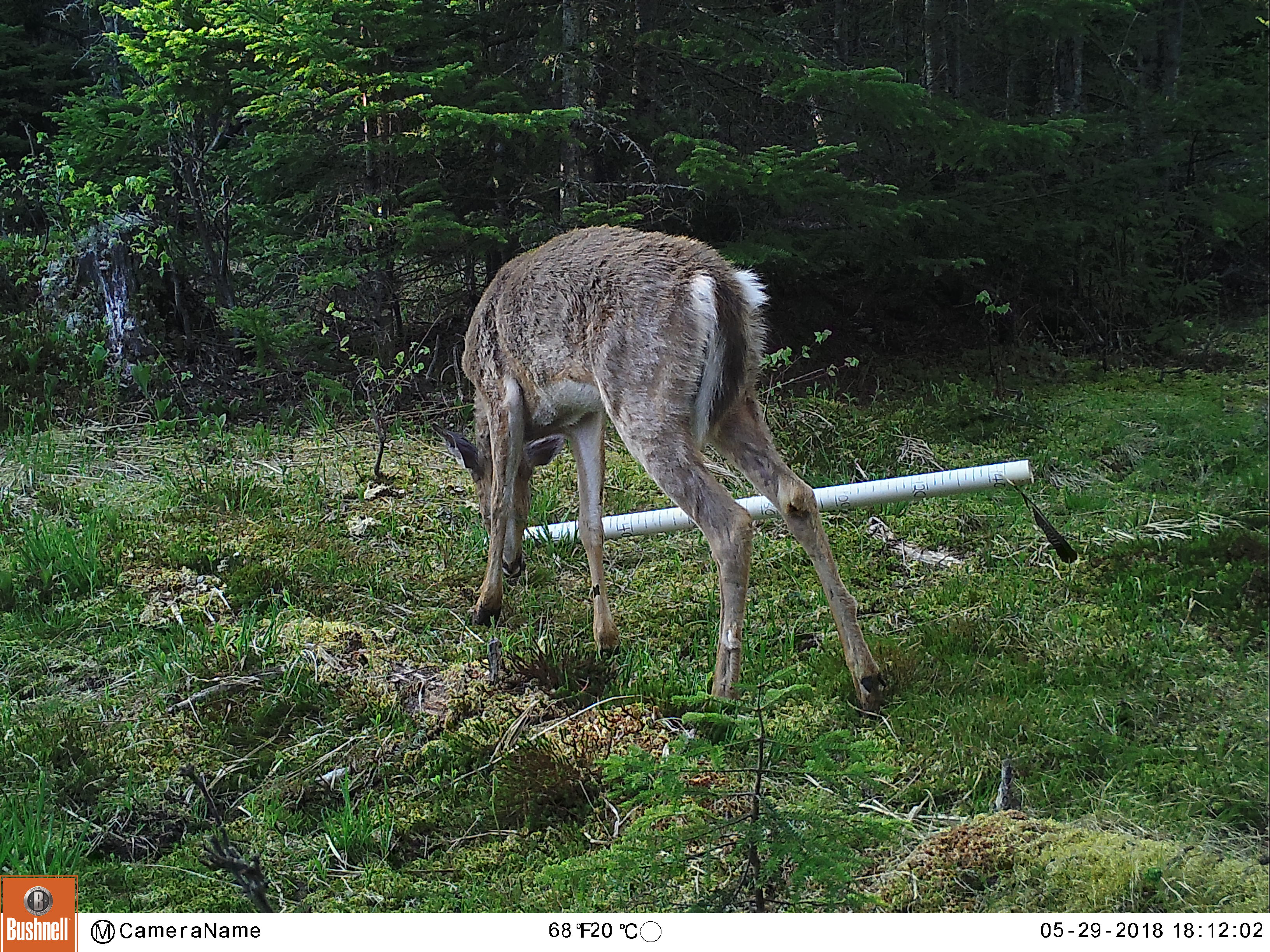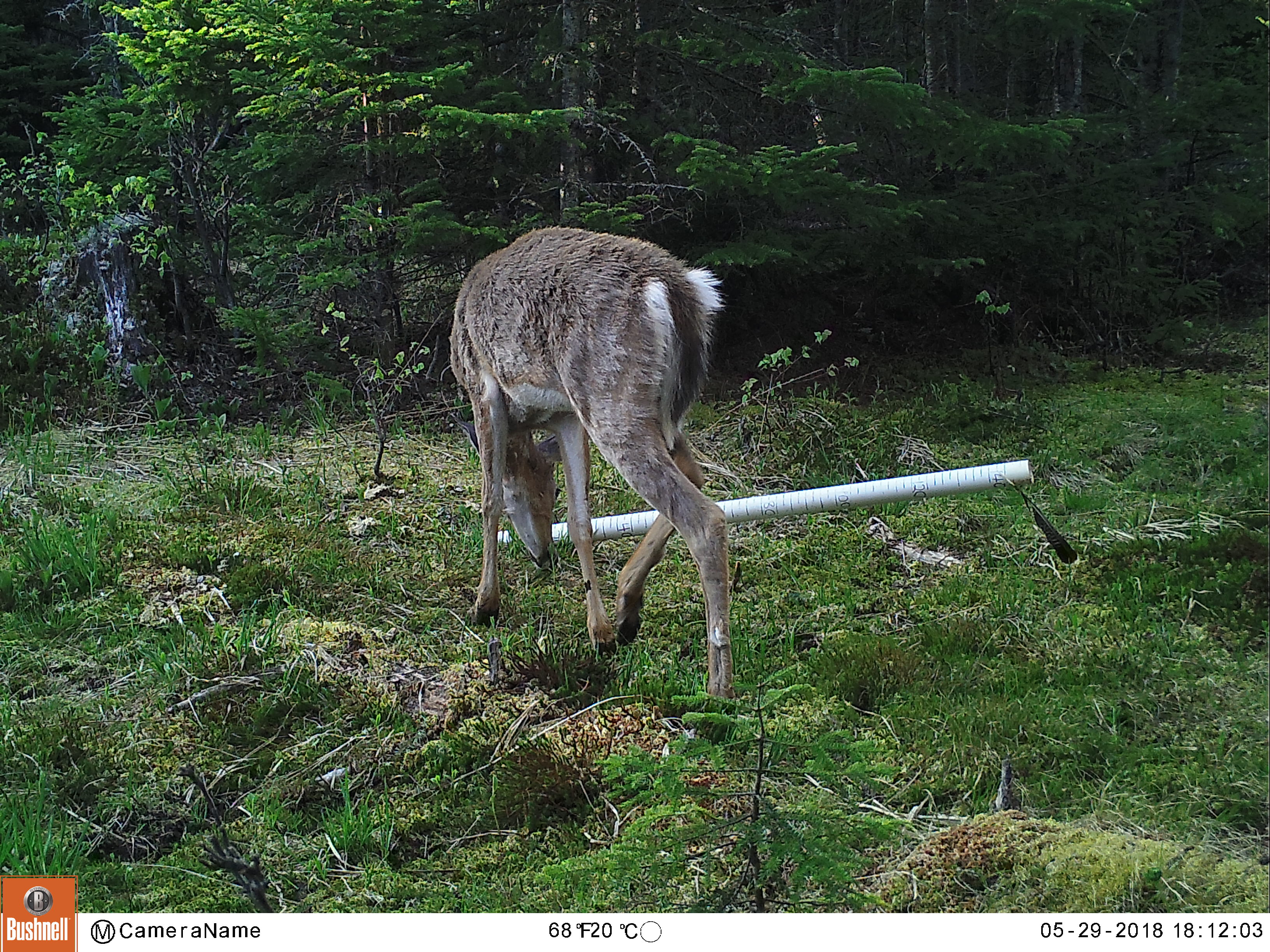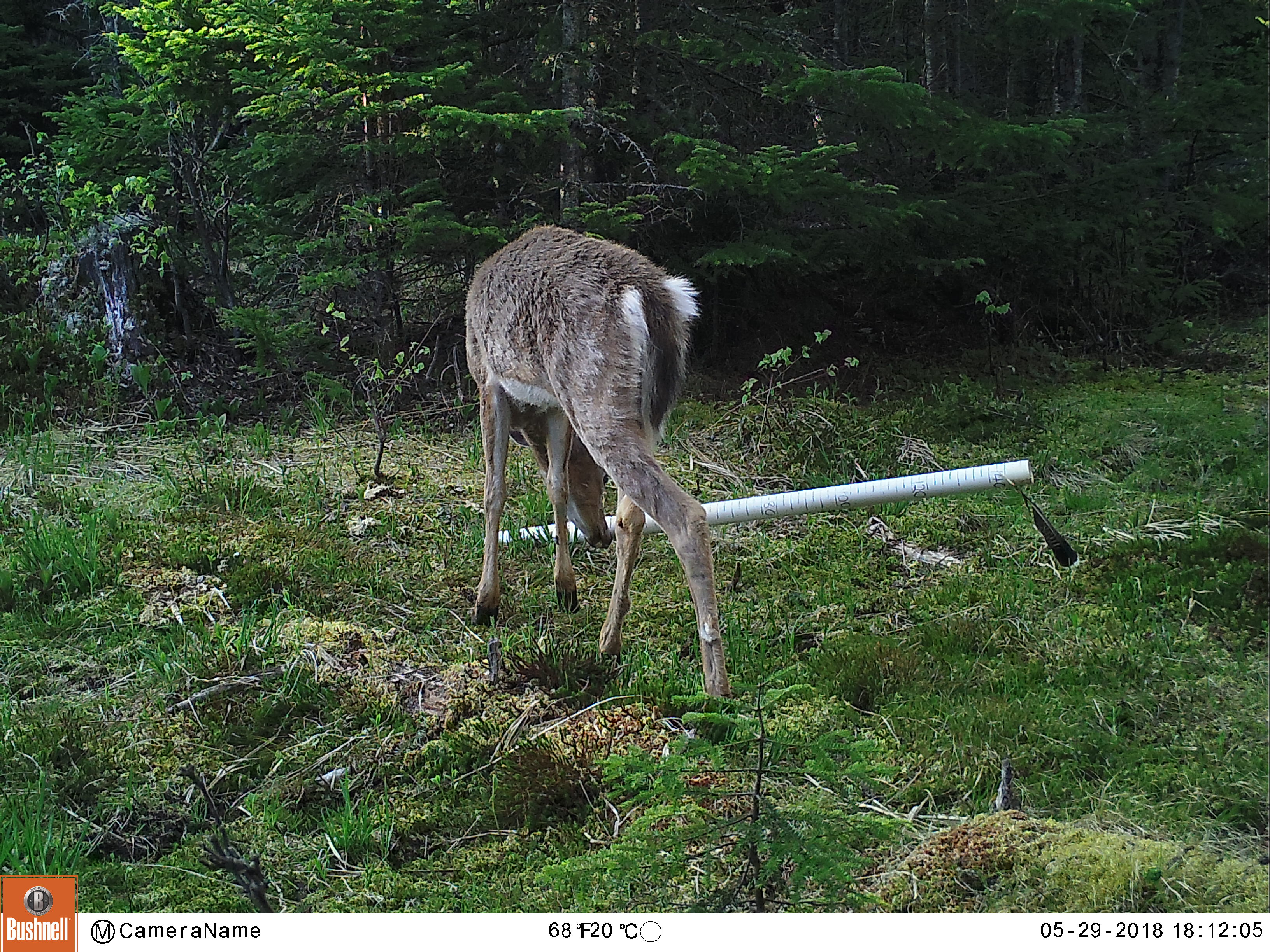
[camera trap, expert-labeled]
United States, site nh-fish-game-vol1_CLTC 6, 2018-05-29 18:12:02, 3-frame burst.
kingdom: Animalia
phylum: Chordata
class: Mammalia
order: Artiodactyla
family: Cervidae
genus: Odocoileus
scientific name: Odocoileus virginianus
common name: white-tailed deer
White-tailed deer (Odocoileus virginianus).